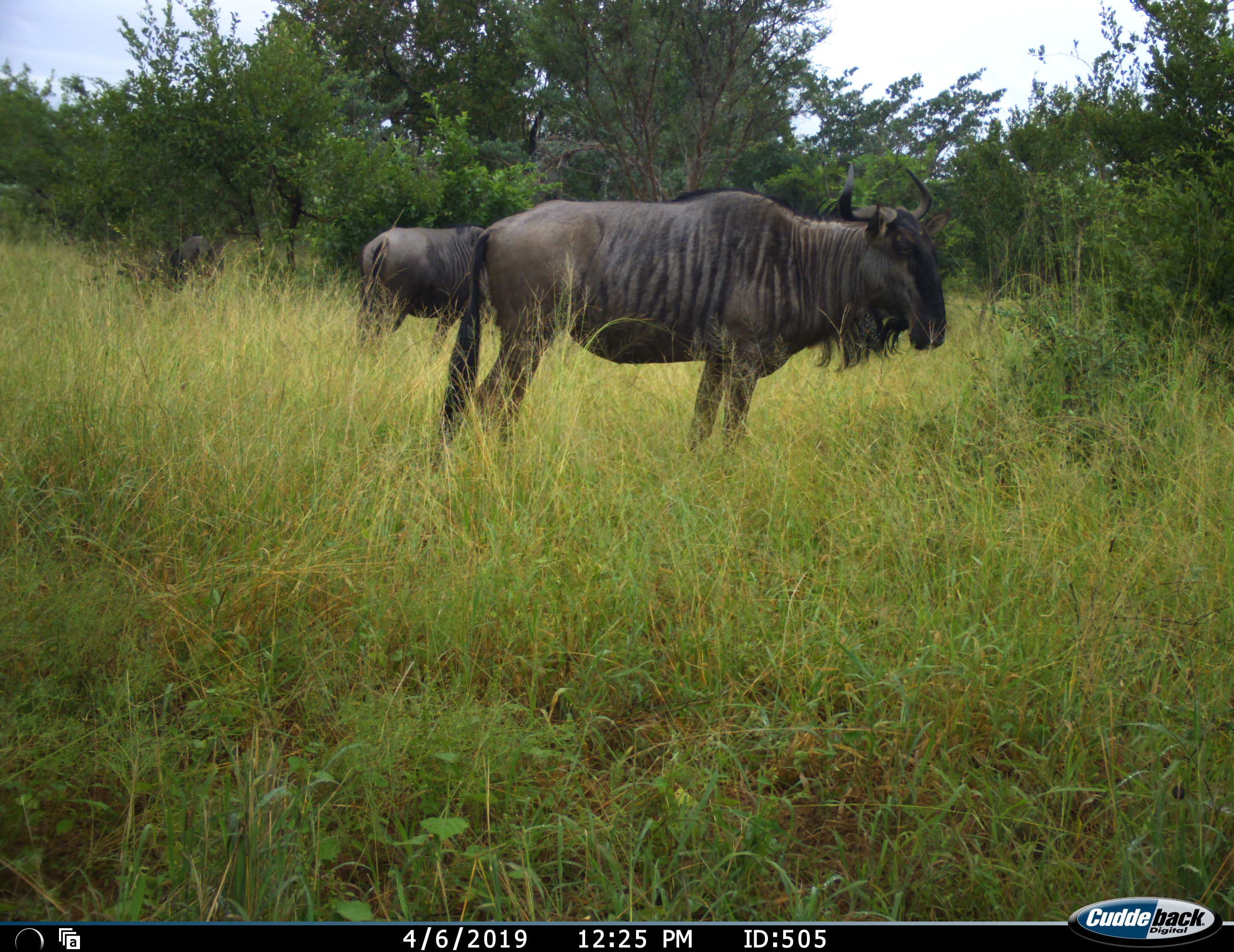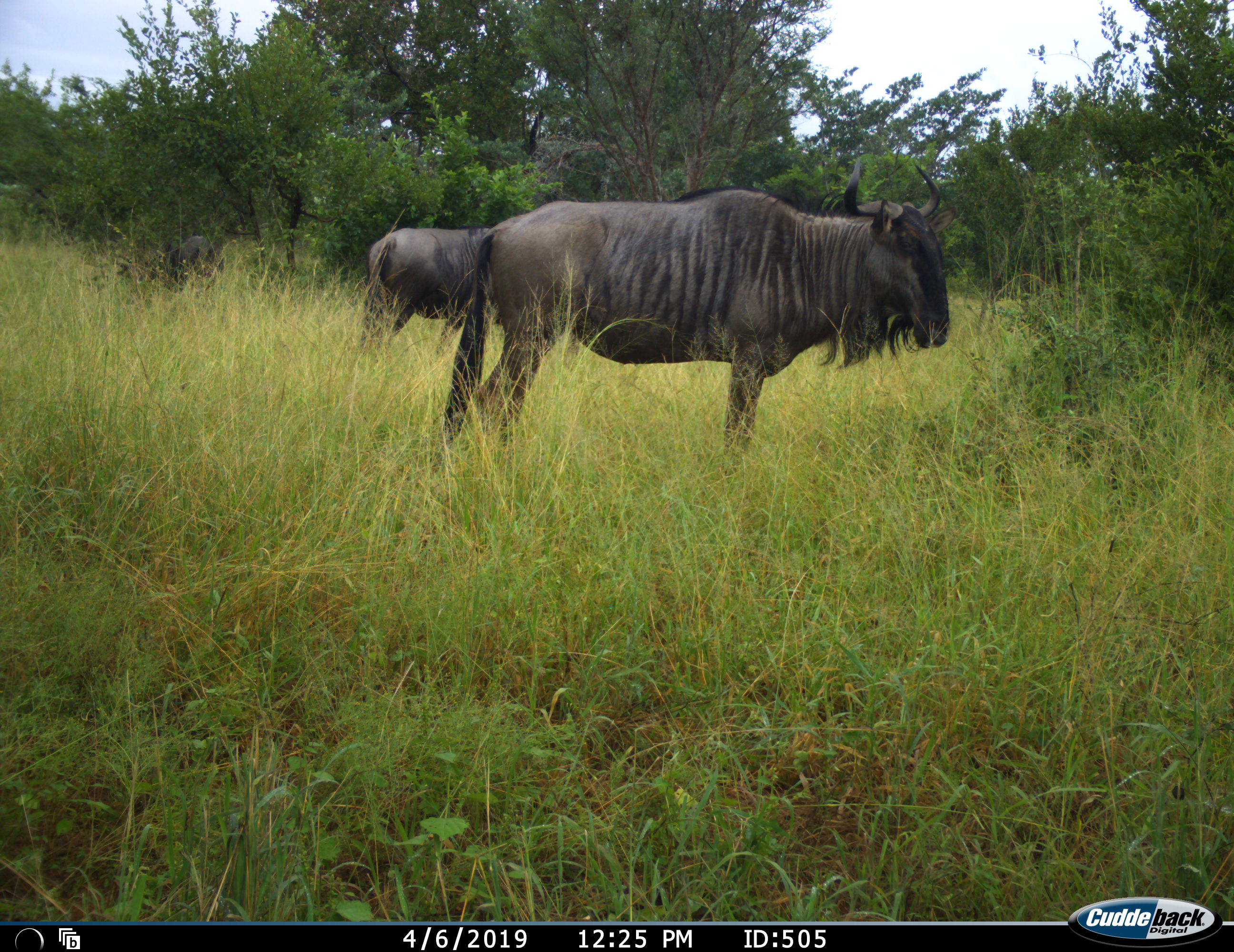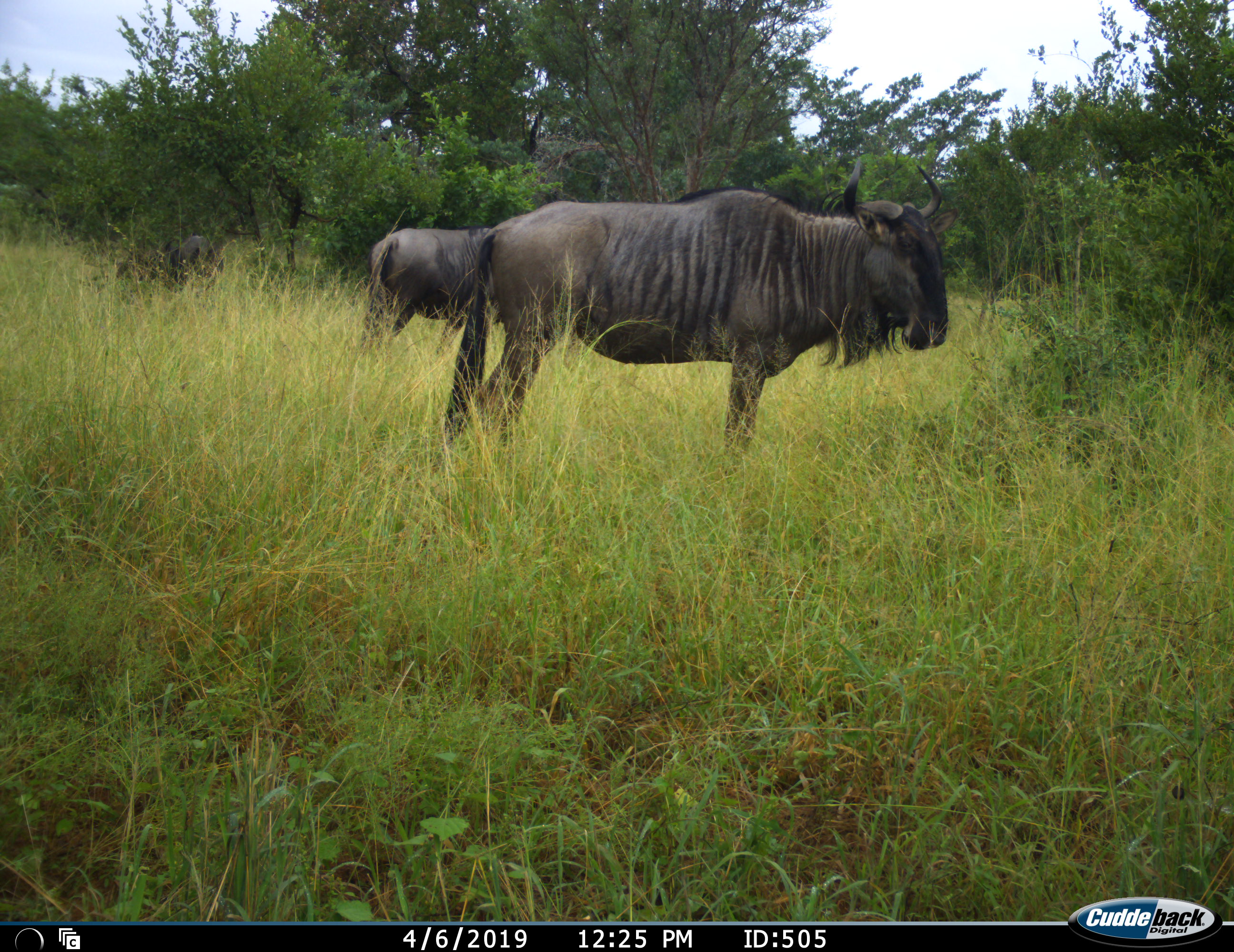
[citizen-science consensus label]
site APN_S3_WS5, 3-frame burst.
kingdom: Animalia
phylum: Chordata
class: Mammalia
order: Artiodactyla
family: Bovidae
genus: Connochaetes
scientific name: Connochaetes taurinus taurinus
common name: blue wildebeest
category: wildebeestblue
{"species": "wildebeestblue (blue wildebeest) (Connochaetes taurinus taurinus)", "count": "3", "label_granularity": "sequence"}